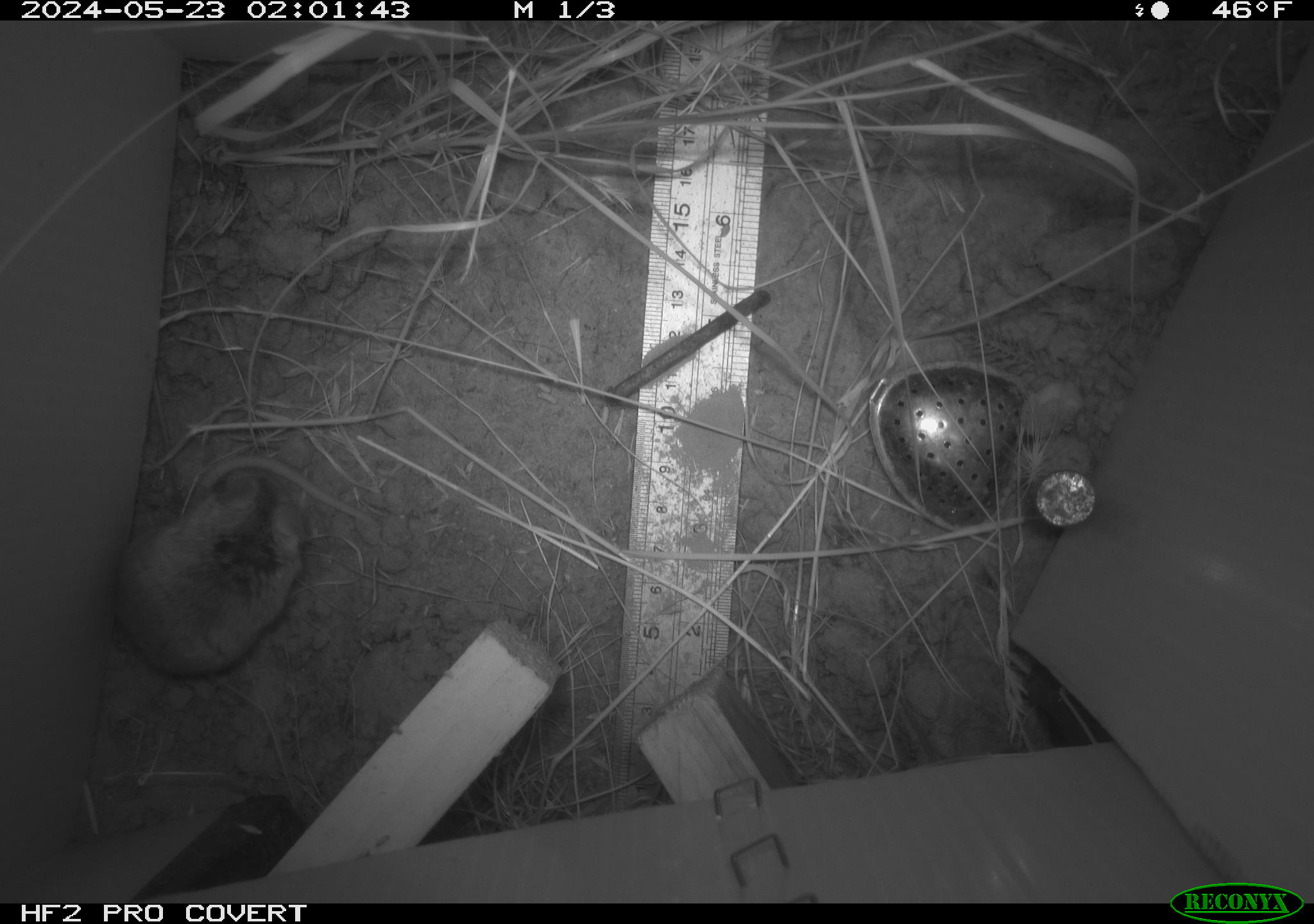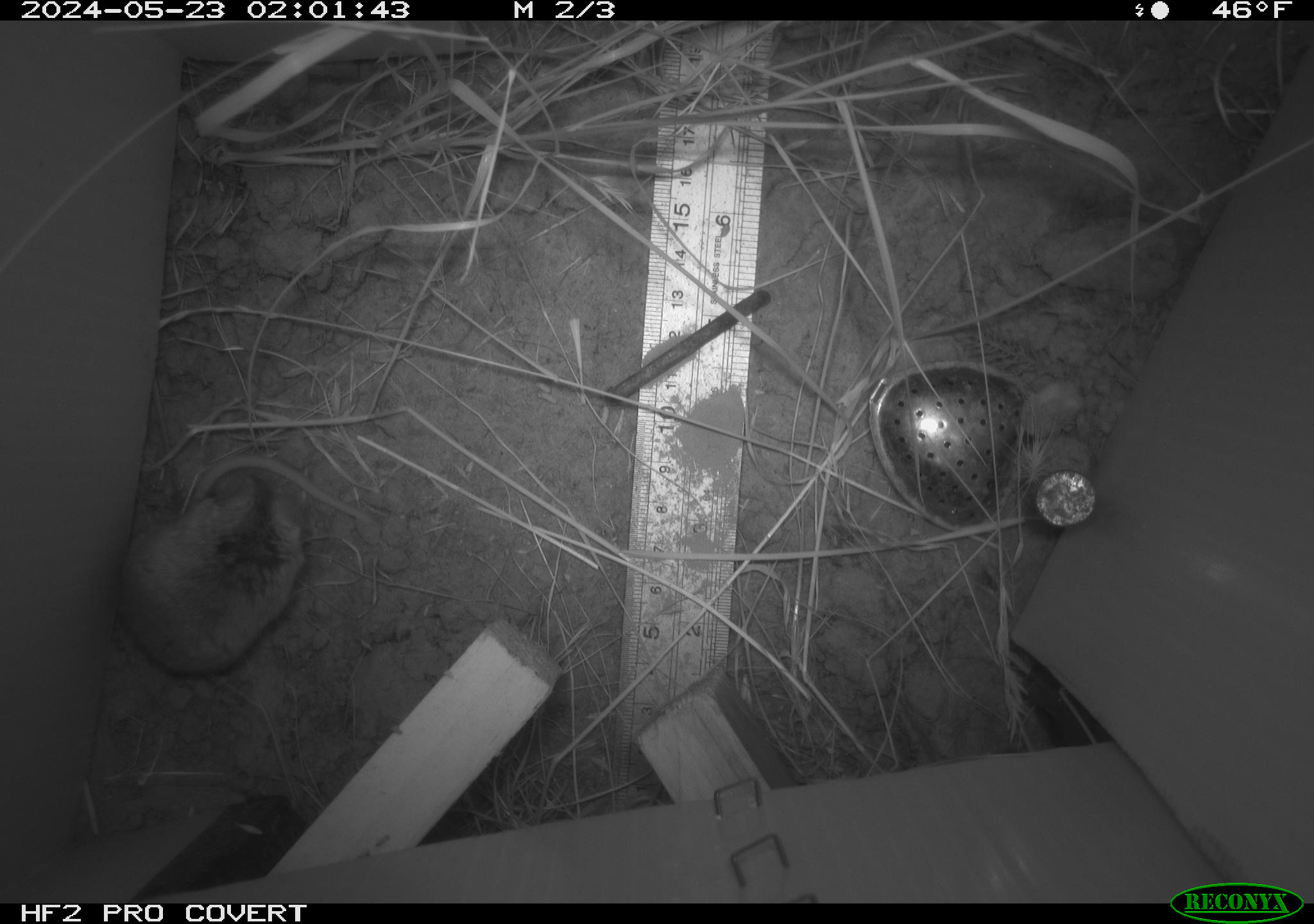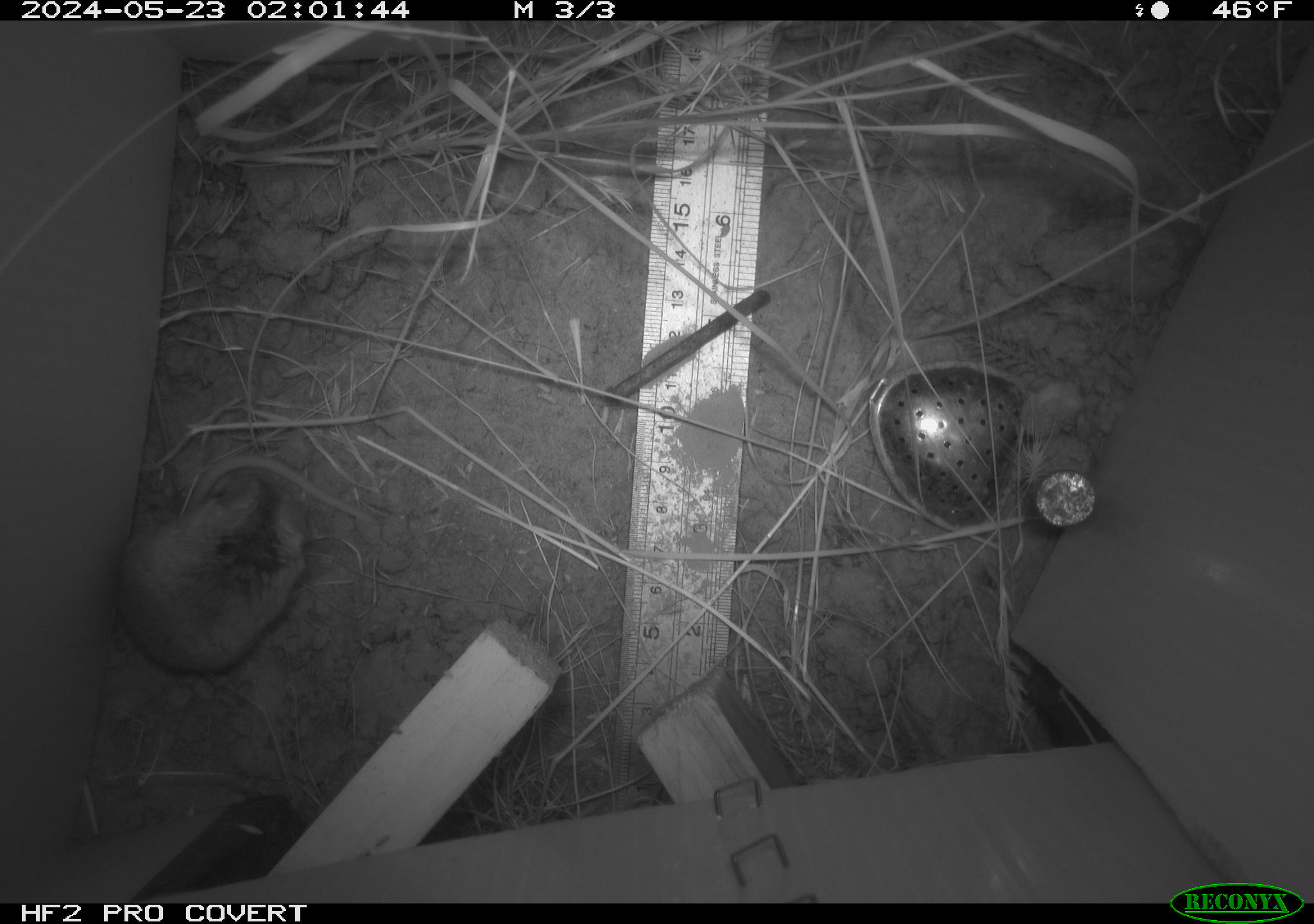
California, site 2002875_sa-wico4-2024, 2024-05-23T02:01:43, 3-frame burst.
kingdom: Animalia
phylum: Chordata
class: Mammalia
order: Rodentia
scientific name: Rodentia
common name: rodent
Rodent (Rodentia).